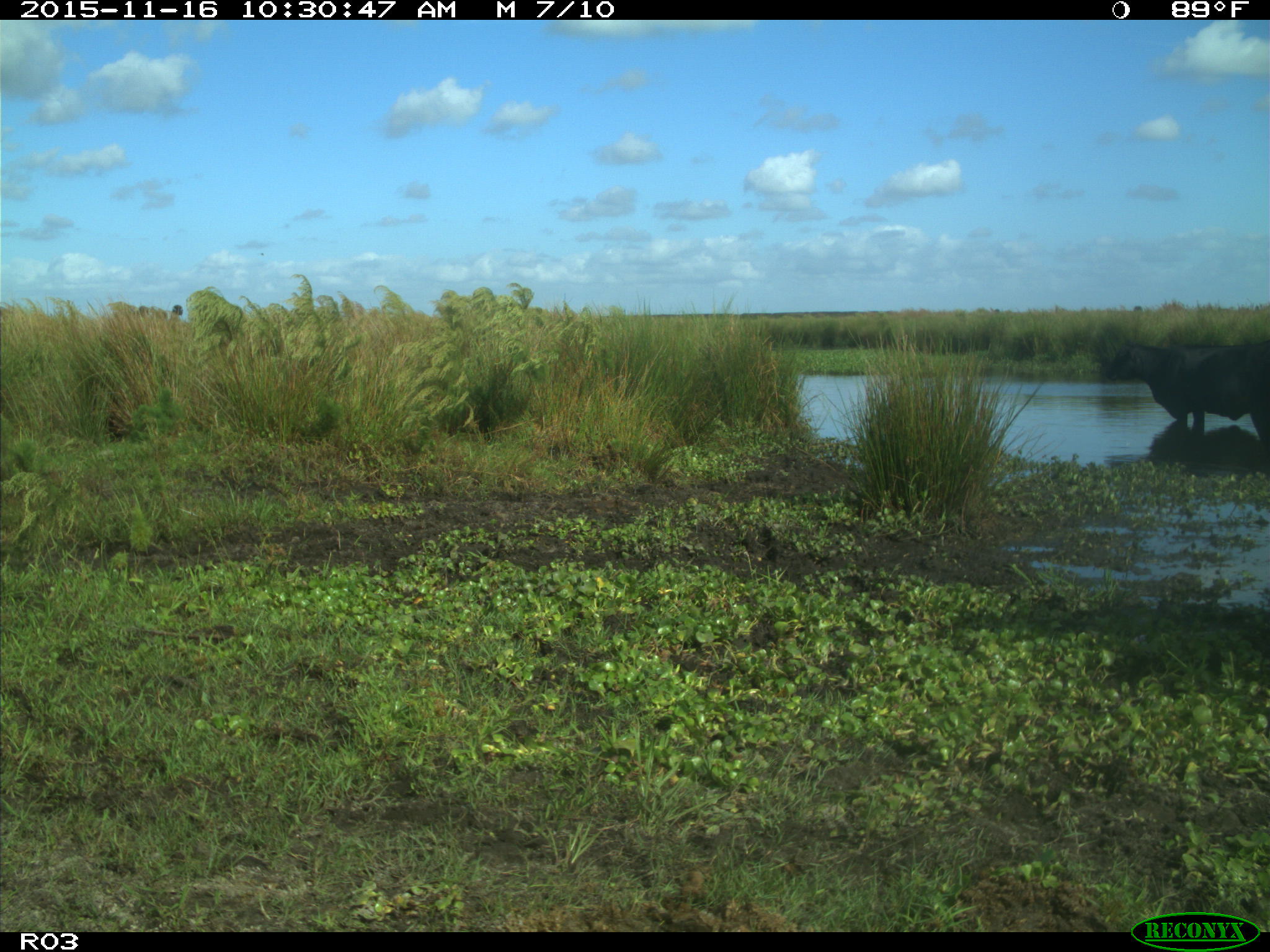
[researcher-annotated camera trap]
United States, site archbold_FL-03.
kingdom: Animalia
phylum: Chordata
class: Mammalia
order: Artiodactyla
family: Bovidae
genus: Bos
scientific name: Bos taurus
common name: domestic cow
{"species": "Bos taurus (domestic cow)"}